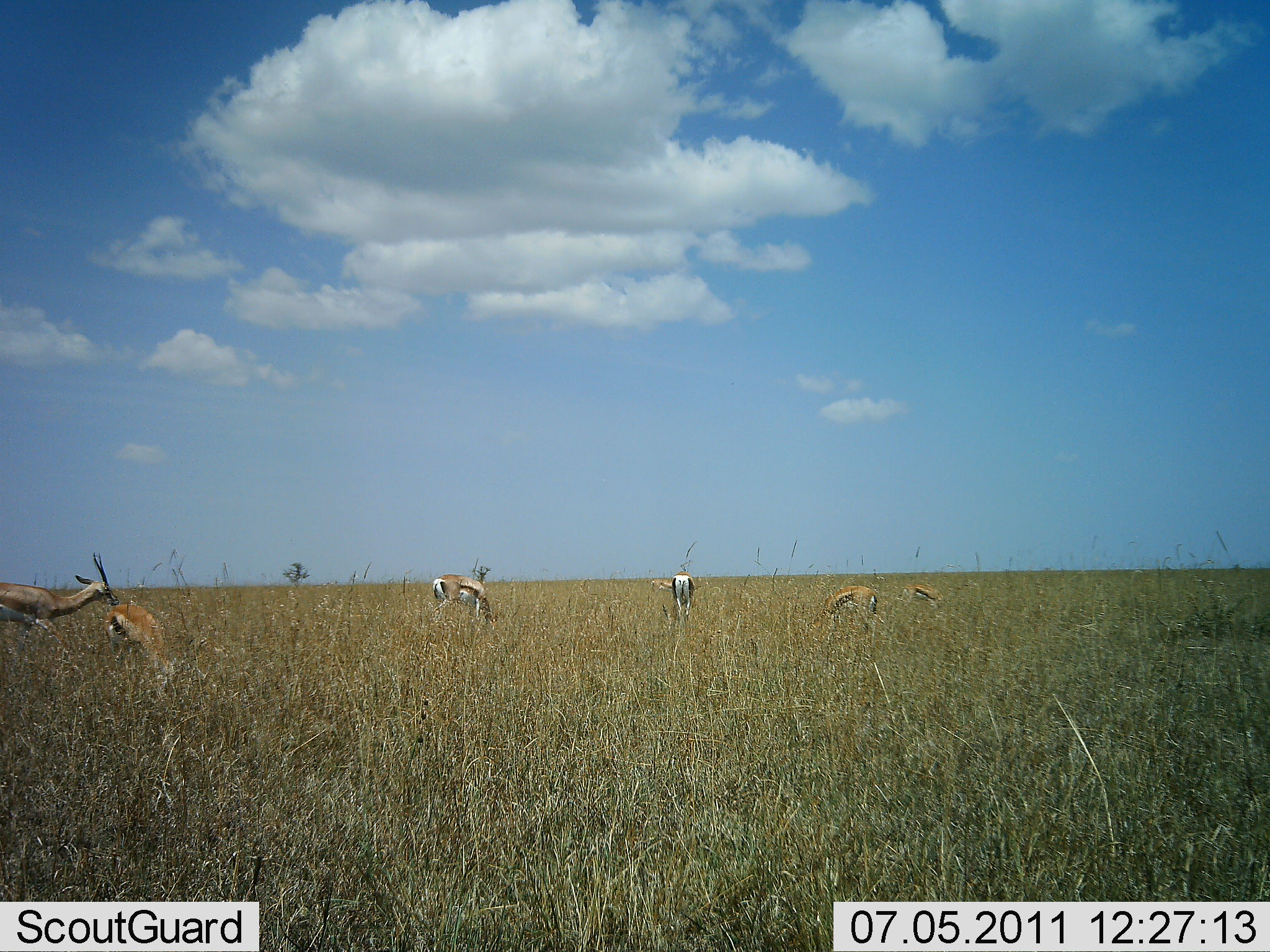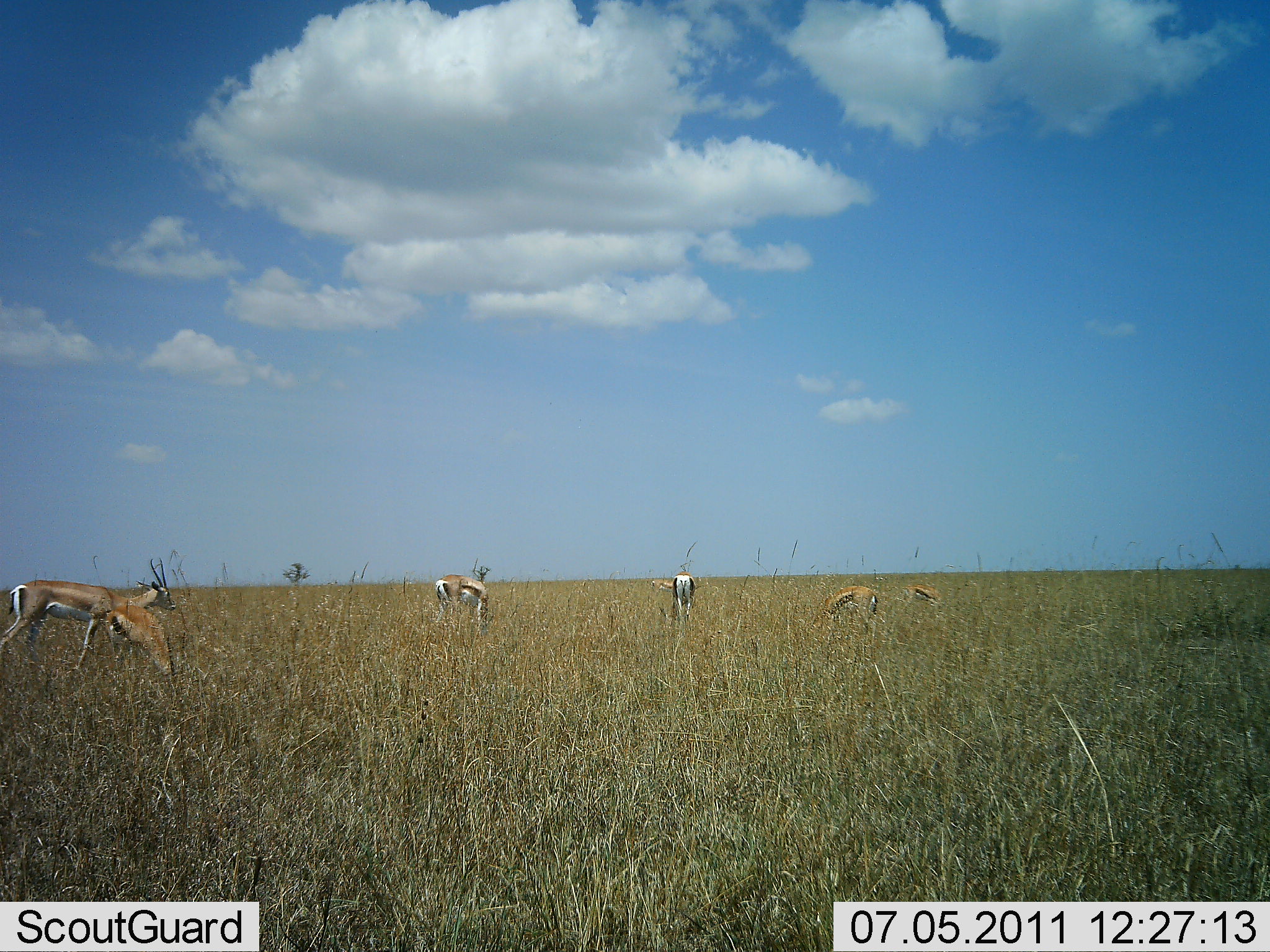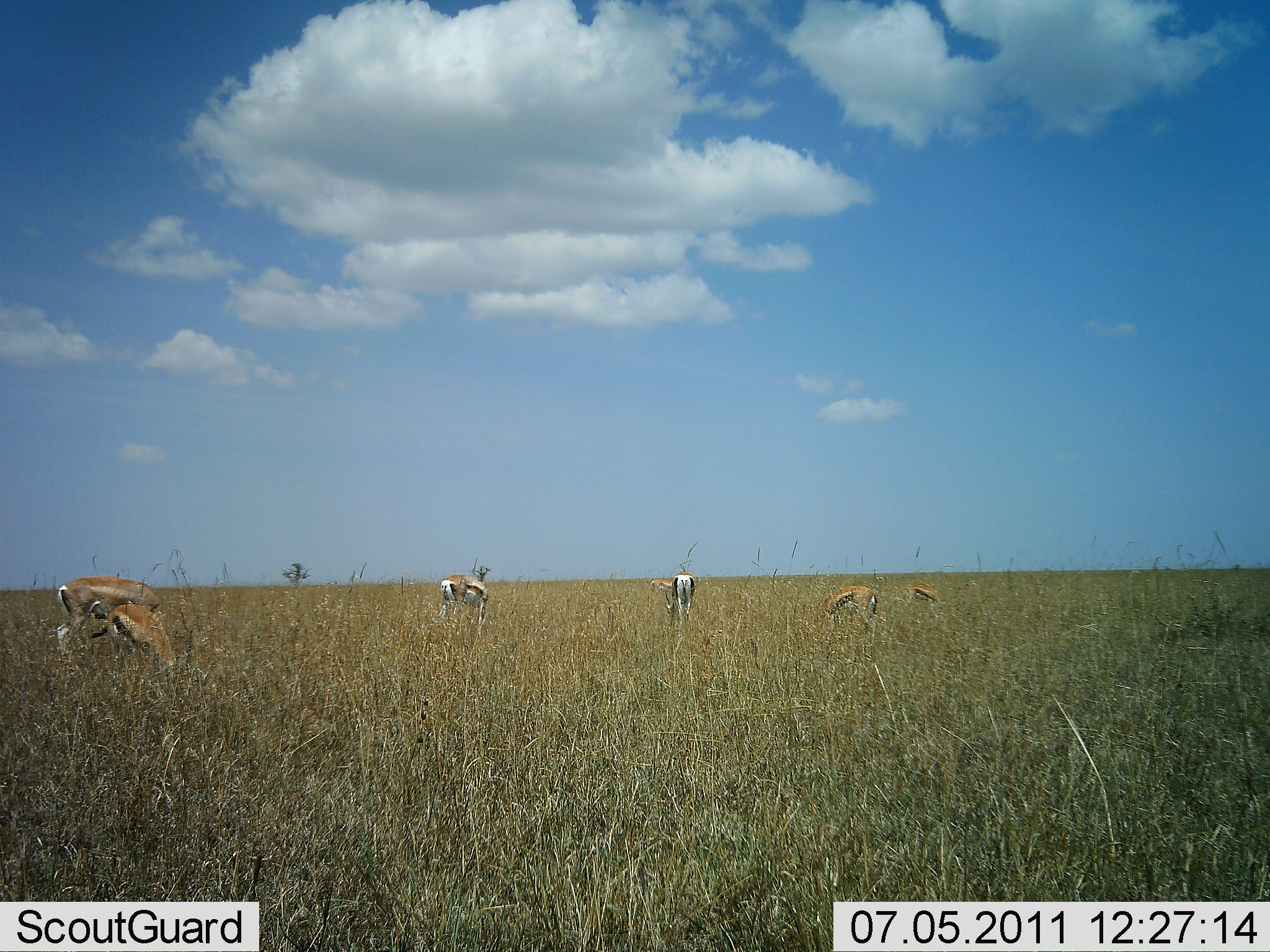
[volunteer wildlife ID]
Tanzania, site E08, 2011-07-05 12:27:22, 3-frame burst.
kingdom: Animalia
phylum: Chordata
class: Mammalia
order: Artiodactyla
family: Bovidae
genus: Eudorcas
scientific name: Eudorcas thomsonii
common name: thomson's gazelle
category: gazellethomsons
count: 6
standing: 56%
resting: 6%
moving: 12%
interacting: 0%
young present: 0%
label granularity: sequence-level